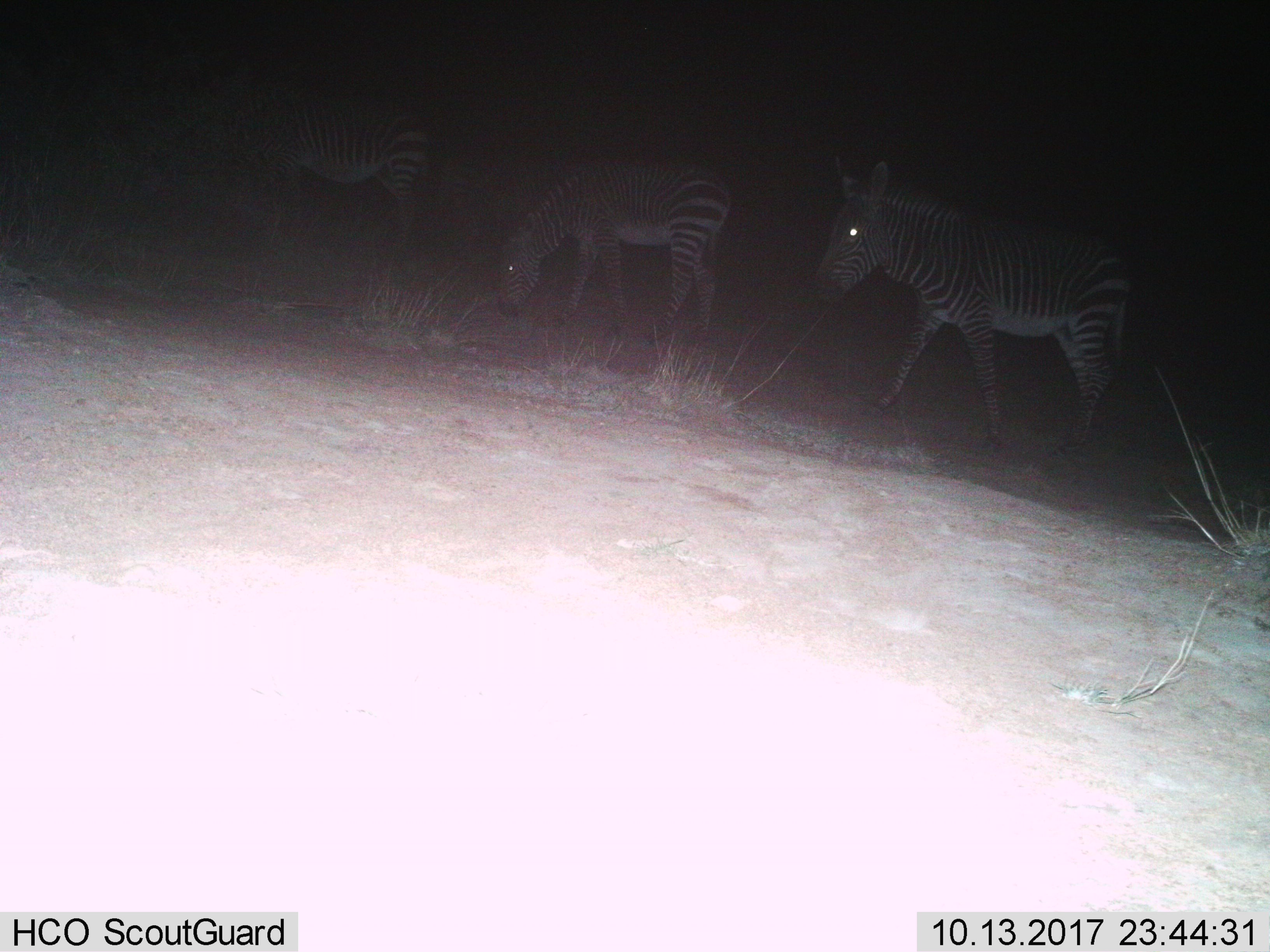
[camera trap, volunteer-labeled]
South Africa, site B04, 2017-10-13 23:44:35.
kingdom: Animalia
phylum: Chordata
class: Mammalia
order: Perissodactyla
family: Equidae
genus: Equus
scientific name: Equus zebra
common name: mountain zebra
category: zebramountain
Zebramountain (mountain zebra) (Equus zebra), count 3. Behavior (volunteer vote fractions): standing 33%, resting 0%, moving 56%, interacting 11%. Young present (vote fraction): 22%. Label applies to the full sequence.